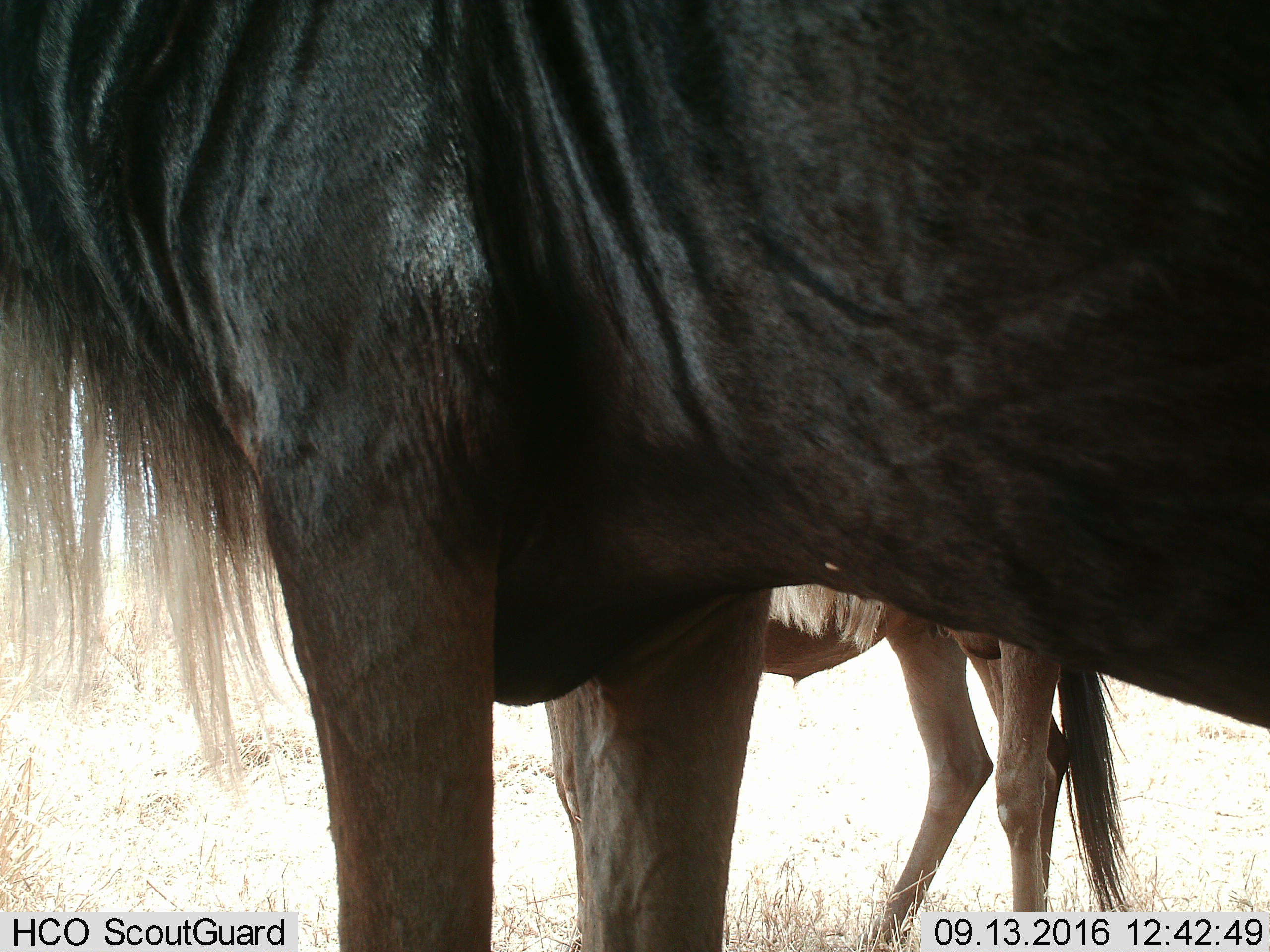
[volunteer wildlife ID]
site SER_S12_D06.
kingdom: Animalia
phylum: Chordata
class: Mammalia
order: Artiodactyla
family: Bovidae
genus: Connochaetes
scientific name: Connochaetes taurinus taurinus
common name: blue wildebeest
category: wildebeestblue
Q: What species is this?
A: Wildebeestblue (blue wildebeest) (Connochaetes taurinus taurinus).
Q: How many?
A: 2.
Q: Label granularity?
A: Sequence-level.